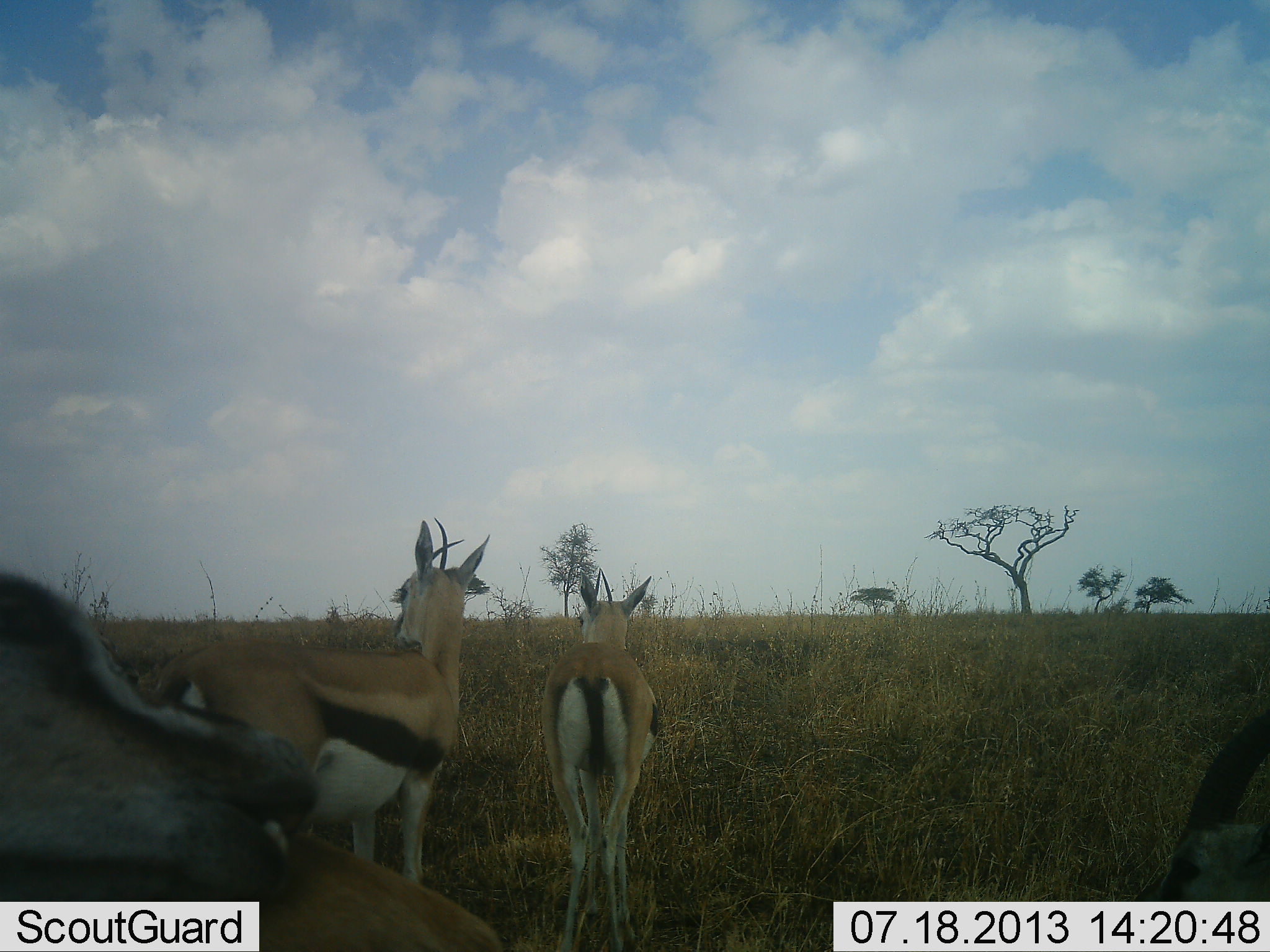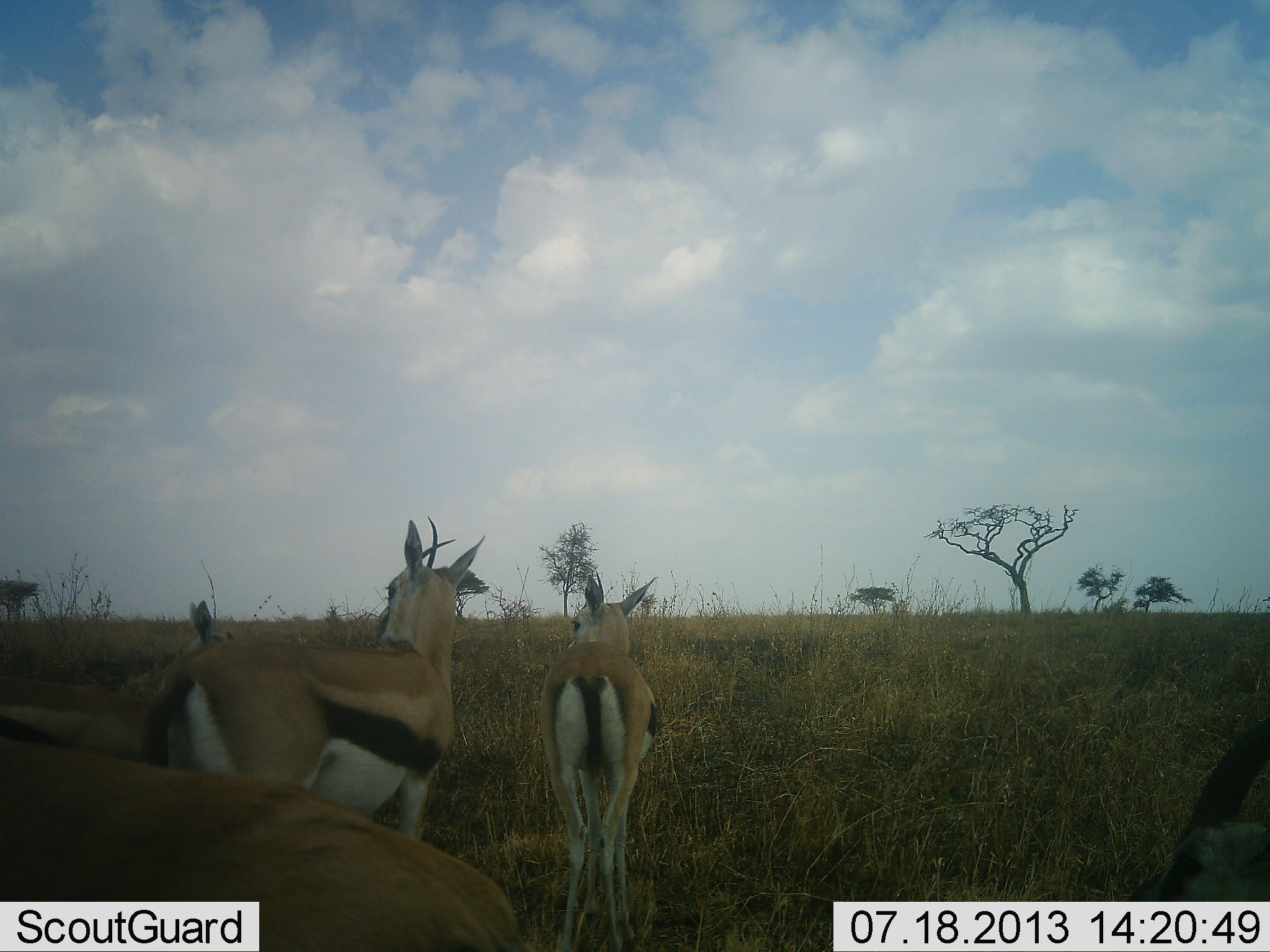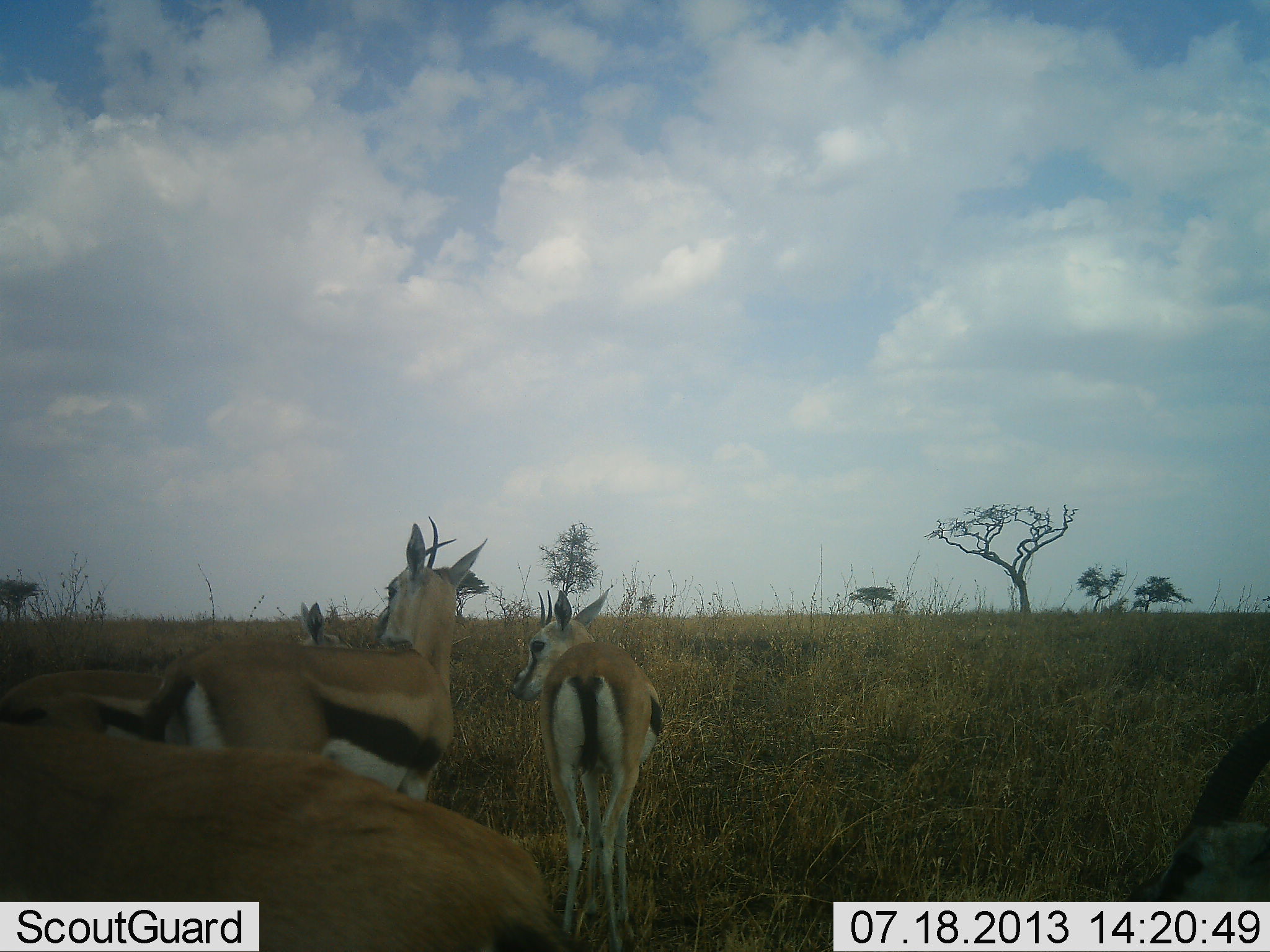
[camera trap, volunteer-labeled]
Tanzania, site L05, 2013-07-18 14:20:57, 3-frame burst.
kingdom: Animalia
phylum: Chordata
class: Mammalia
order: Artiodactyla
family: Bovidae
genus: Eudorcas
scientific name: Eudorcas thomsonii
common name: thomson's gazelle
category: gazellethomsons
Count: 5.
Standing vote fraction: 90%.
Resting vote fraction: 30%.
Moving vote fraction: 30%.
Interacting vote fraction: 0%.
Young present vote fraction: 10%.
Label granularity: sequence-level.